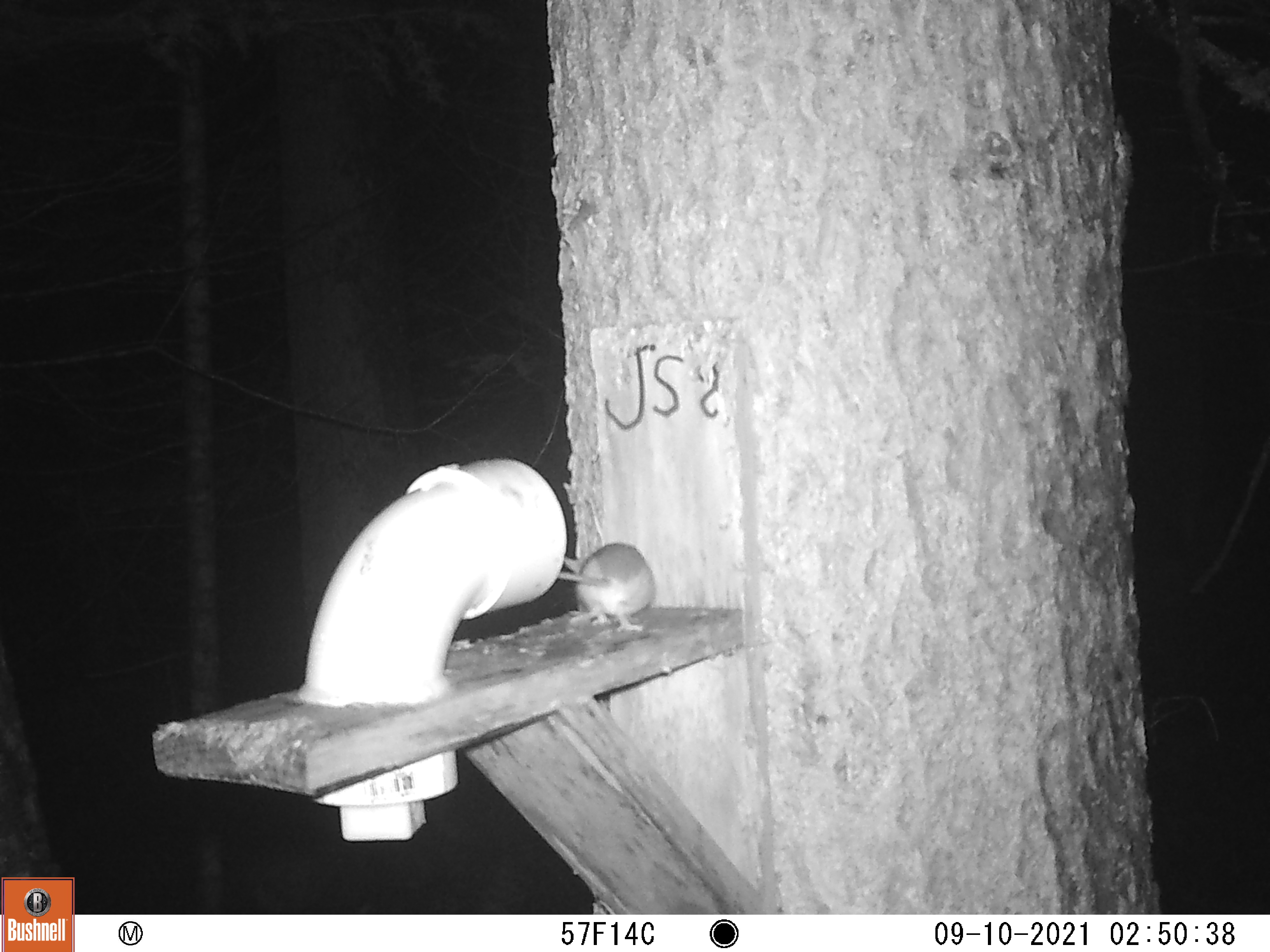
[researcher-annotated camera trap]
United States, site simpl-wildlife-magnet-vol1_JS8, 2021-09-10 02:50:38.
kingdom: Animalia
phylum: Chordata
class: Mammalia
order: Rodentia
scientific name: Rodentia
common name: mouse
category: mouse sp.